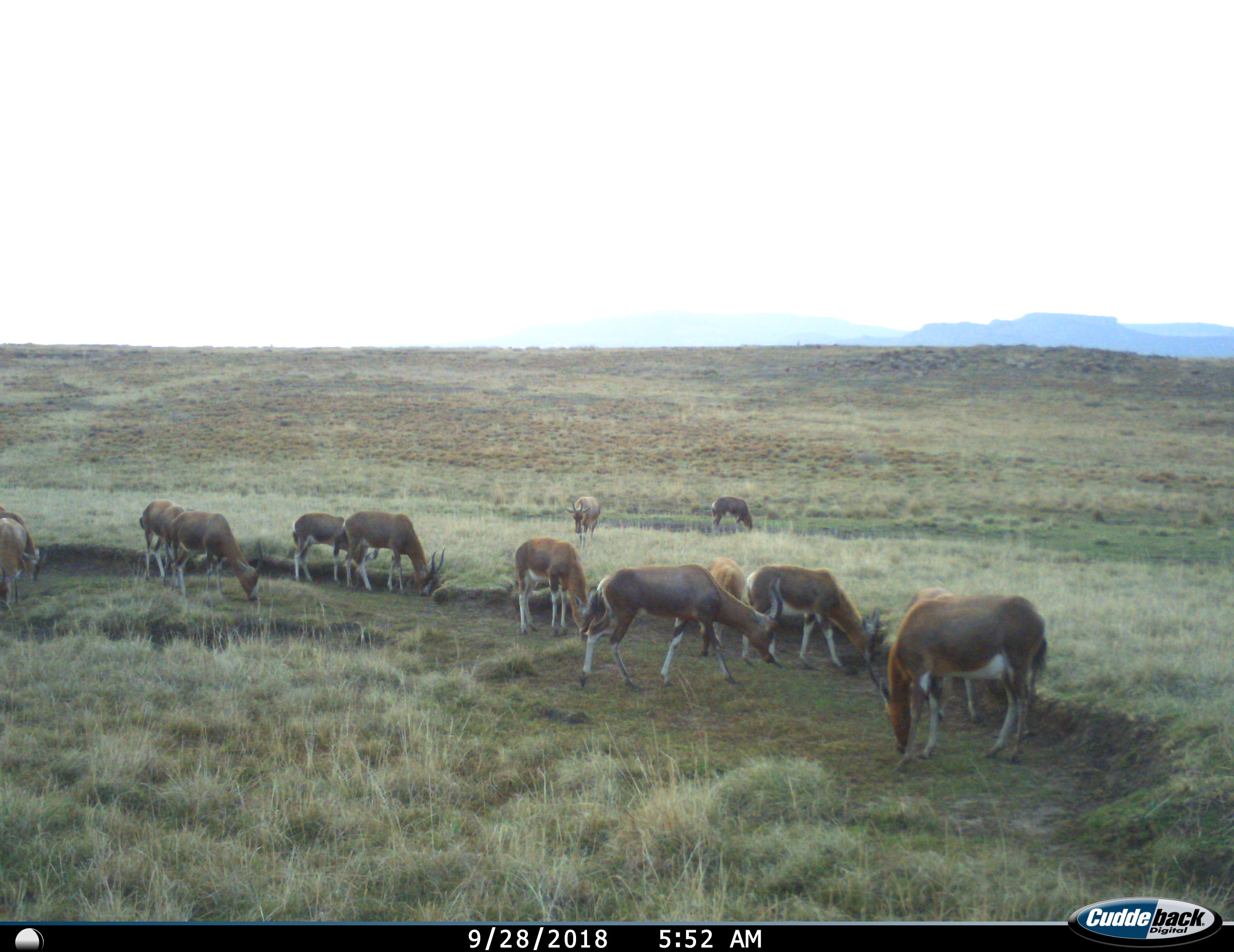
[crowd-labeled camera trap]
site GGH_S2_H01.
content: unidentified animal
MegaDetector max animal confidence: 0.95